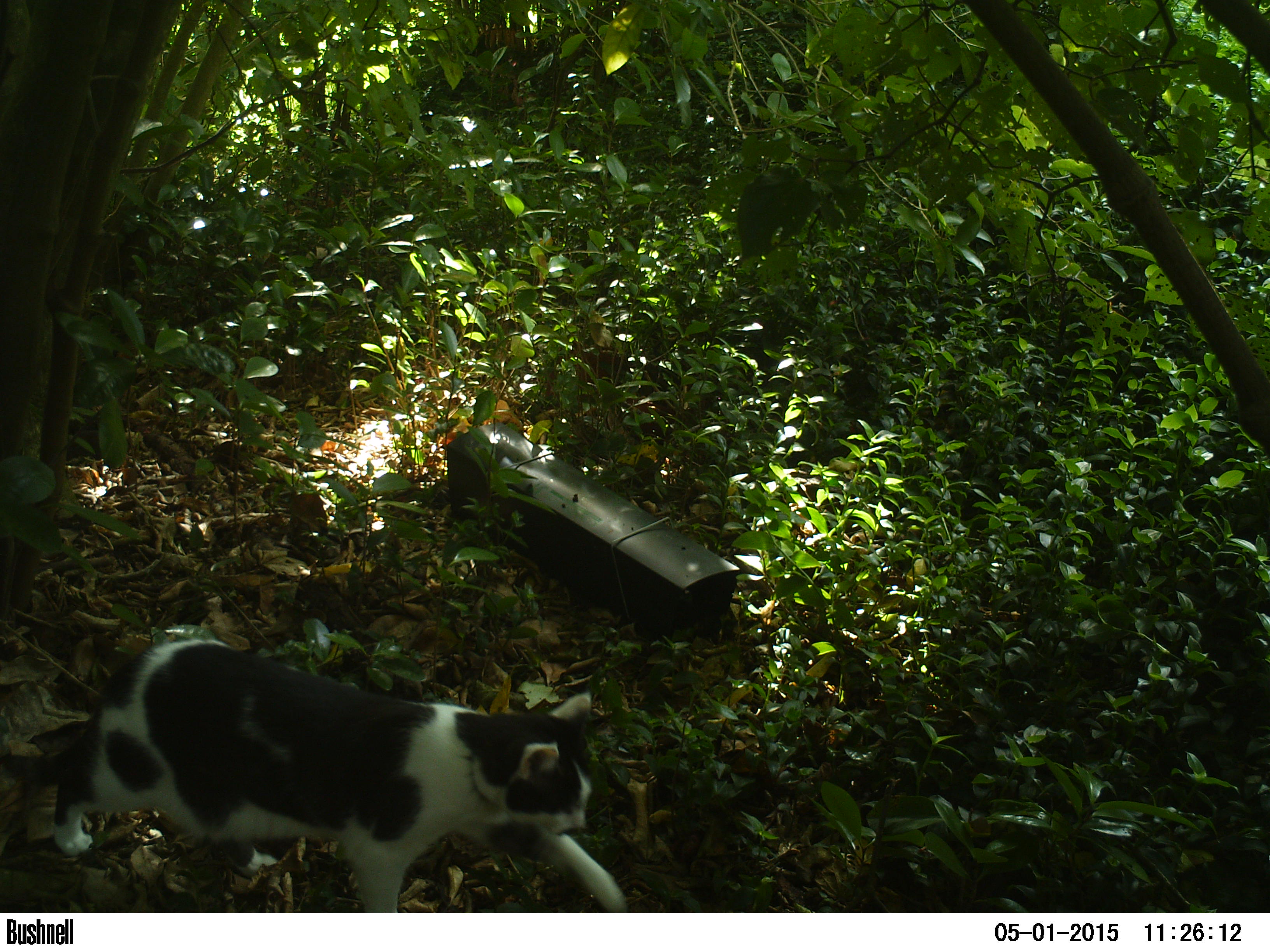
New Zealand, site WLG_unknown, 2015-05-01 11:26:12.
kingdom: Animalia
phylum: Chordata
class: Mammalia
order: Carnivora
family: Felidae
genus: Felis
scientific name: Felis catus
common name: domestic cat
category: cat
Cat (domestic cat) (Felis catus).